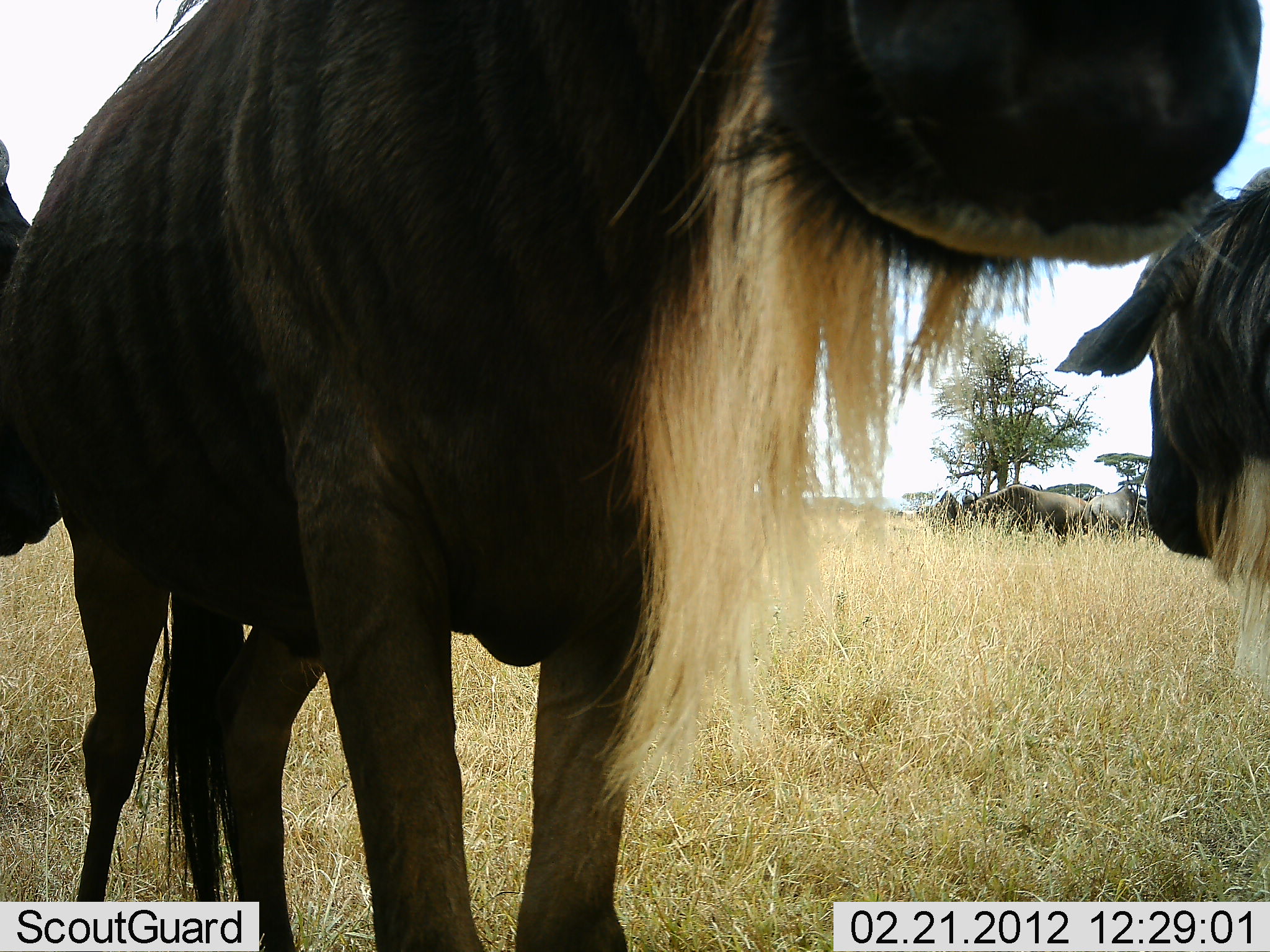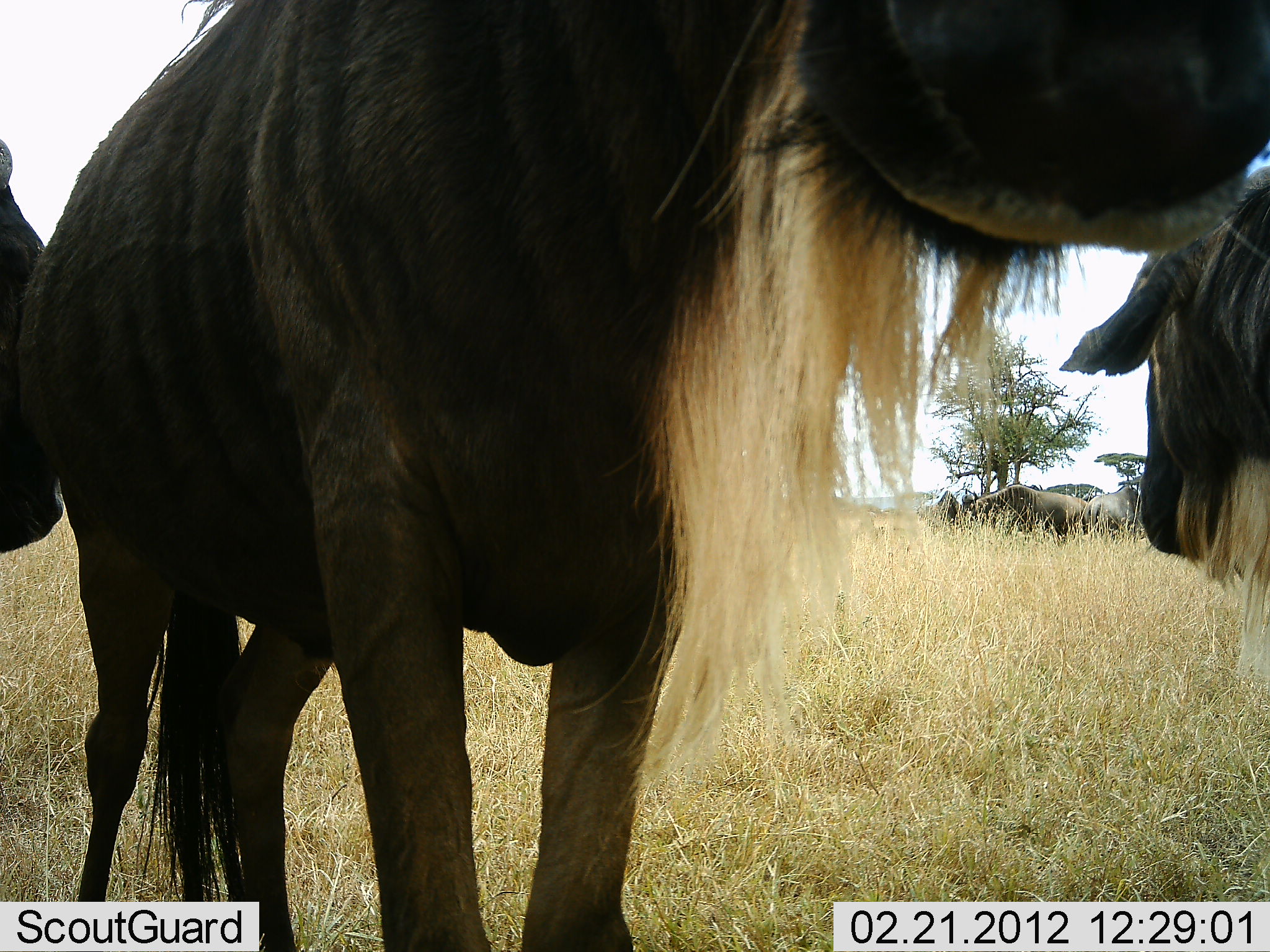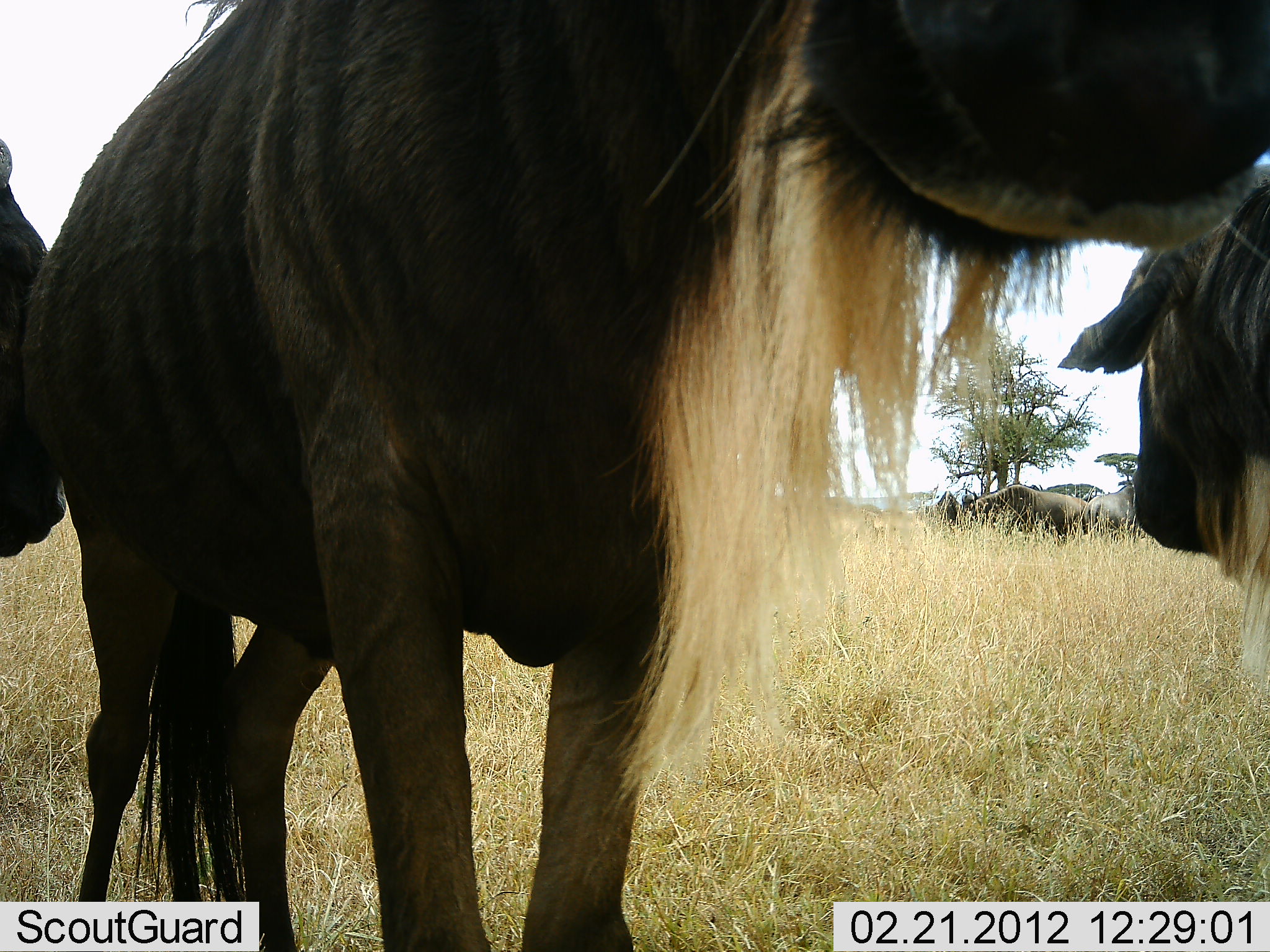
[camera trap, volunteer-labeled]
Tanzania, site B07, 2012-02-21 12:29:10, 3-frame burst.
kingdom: Animalia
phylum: Chordata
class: Mammalia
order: Artiodactyla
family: Bovidae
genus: Connochaetes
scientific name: Connochaetes taurinus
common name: blue wildebeest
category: wildebeest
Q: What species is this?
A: Wildebeest (blue wildebeest) (Connochaetes taurinus).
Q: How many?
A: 5.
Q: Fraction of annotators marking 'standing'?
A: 100%.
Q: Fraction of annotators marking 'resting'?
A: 6%.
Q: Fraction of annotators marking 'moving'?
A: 0%.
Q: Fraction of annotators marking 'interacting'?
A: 0%.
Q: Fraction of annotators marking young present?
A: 0%.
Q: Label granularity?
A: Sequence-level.